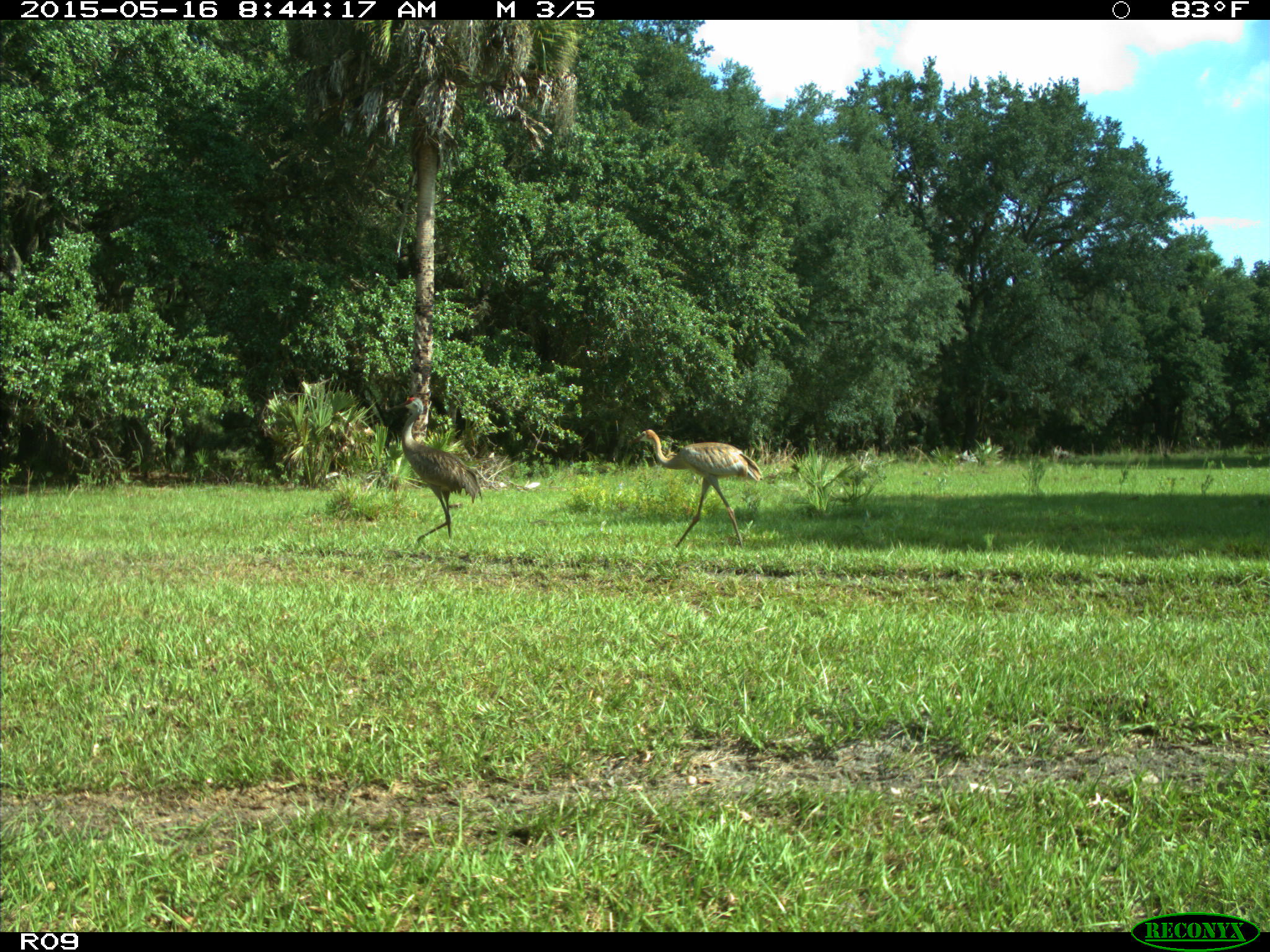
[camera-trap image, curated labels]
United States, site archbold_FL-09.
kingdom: Animalia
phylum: Chordata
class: Aves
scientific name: Aves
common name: birds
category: unidentified bird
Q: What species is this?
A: Unidentified bird (birds) (Aves).